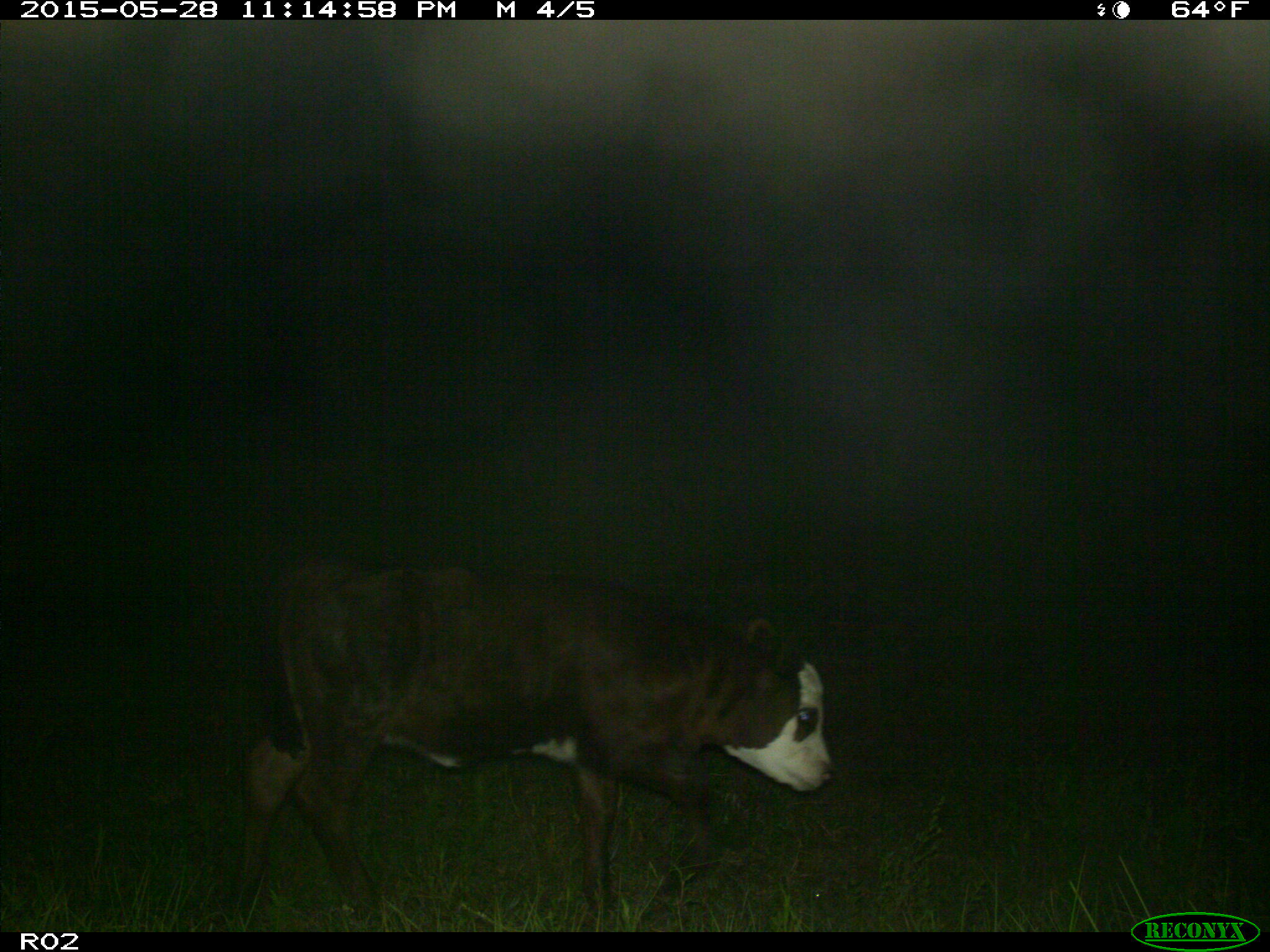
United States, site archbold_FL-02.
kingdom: Animalia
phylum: Chordata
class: Mammalia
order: Artiodactyla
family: Bovidae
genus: Bos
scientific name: Bos taurus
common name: domestic cow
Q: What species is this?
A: Bos taurus (domestic cow).